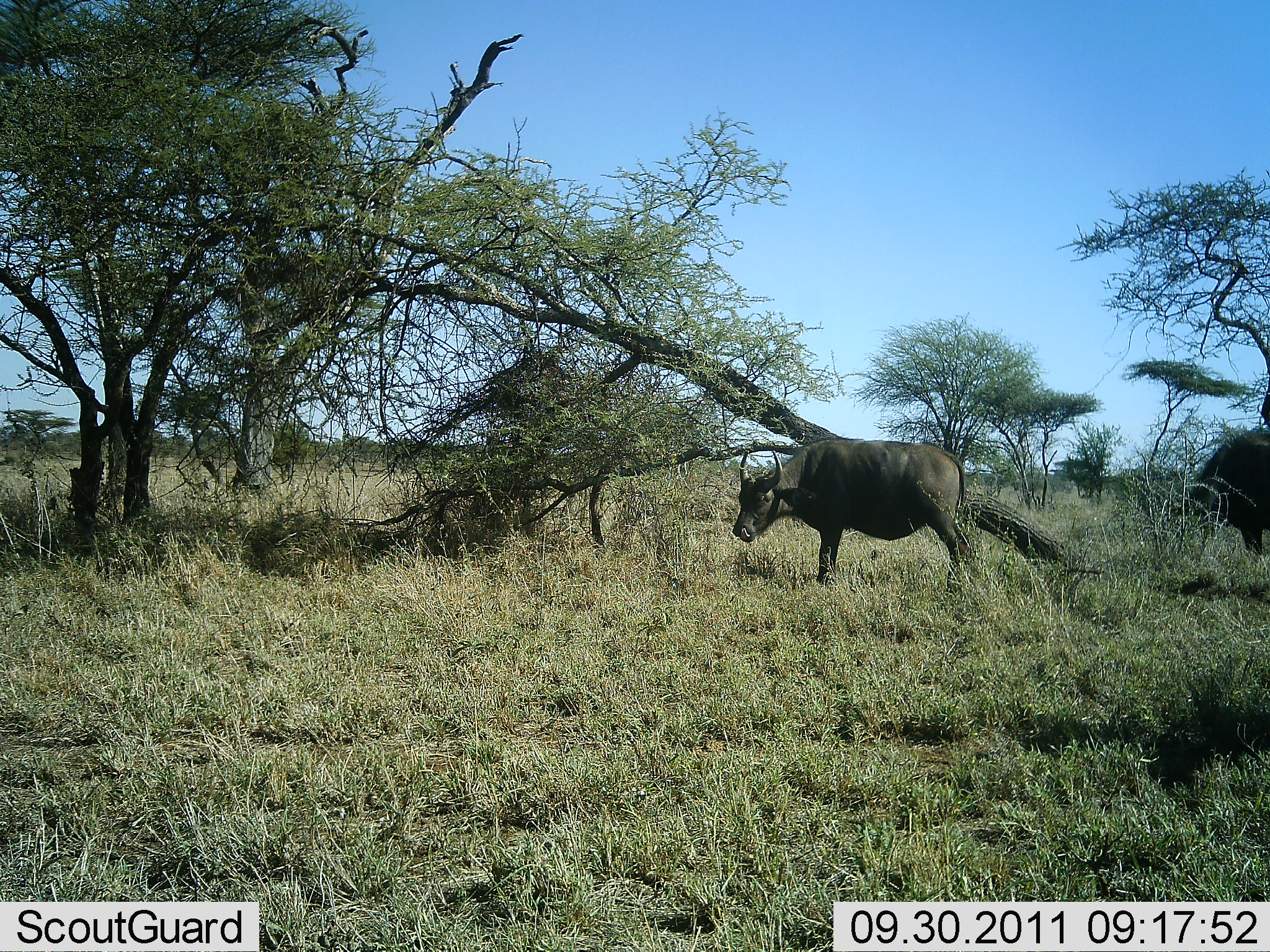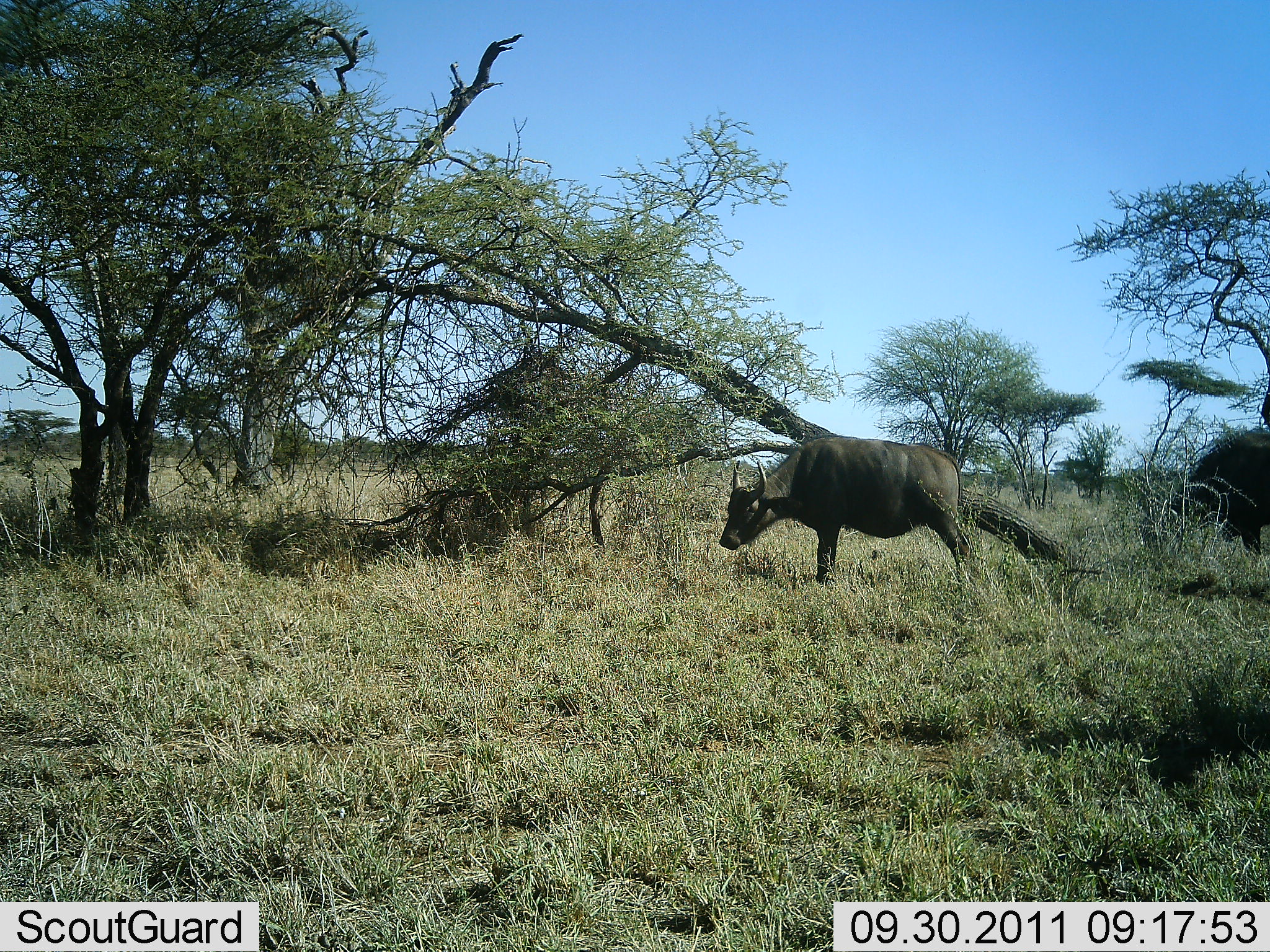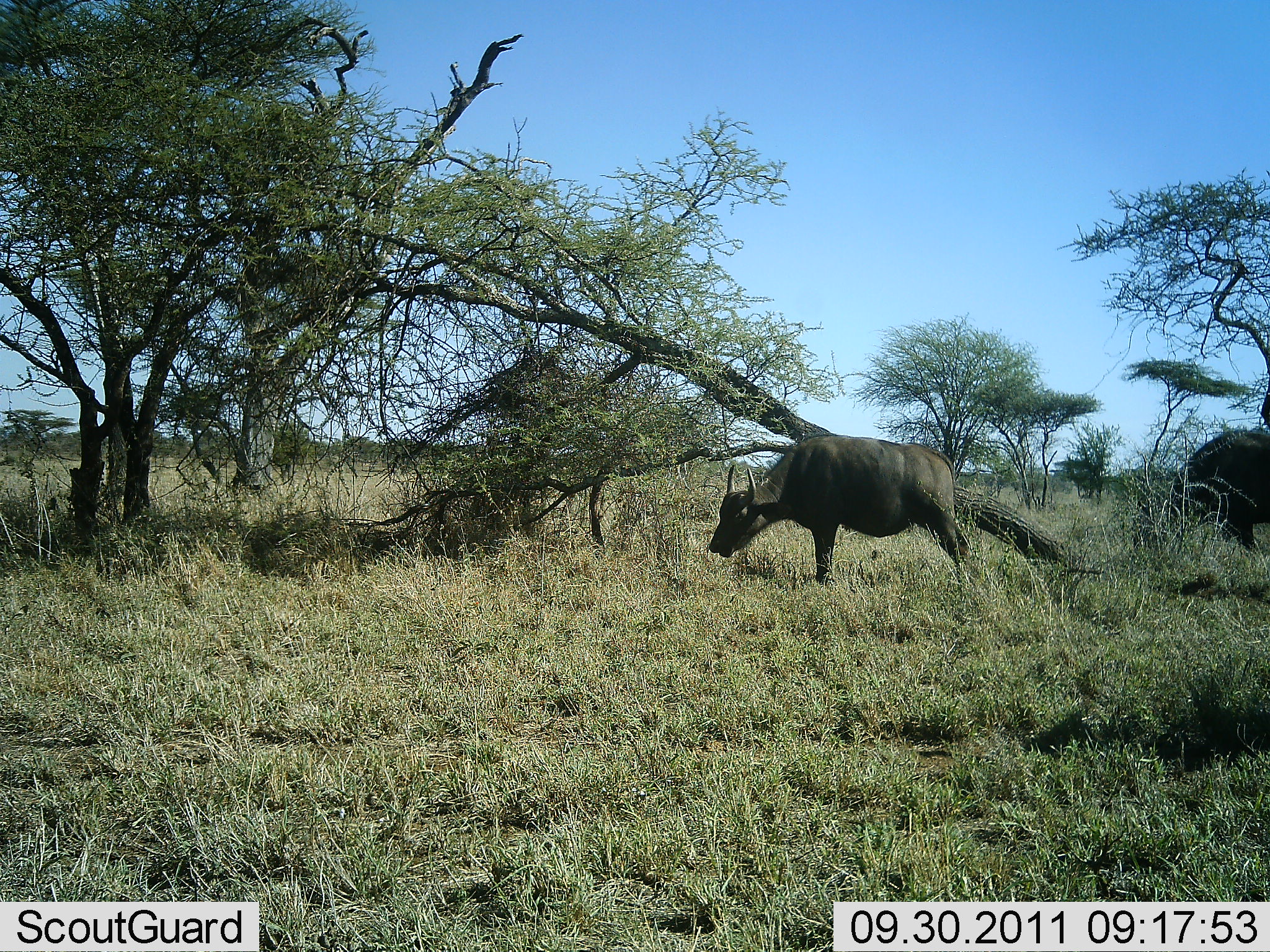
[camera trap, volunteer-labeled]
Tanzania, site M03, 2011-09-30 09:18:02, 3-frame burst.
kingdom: Animalia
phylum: Chordata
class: Mammalia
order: Artiodactyla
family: Bovidae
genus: Syncerus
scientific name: Syncerus caffer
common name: cape buffalo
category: buffalo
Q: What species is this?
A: Buffalo (cape buffalo) (Syncerus caffer).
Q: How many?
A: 2.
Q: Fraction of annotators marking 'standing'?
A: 38%.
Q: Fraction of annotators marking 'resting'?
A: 0%.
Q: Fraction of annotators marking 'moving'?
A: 0%.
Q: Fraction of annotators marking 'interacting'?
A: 8%.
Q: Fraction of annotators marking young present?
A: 0%.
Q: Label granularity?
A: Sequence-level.